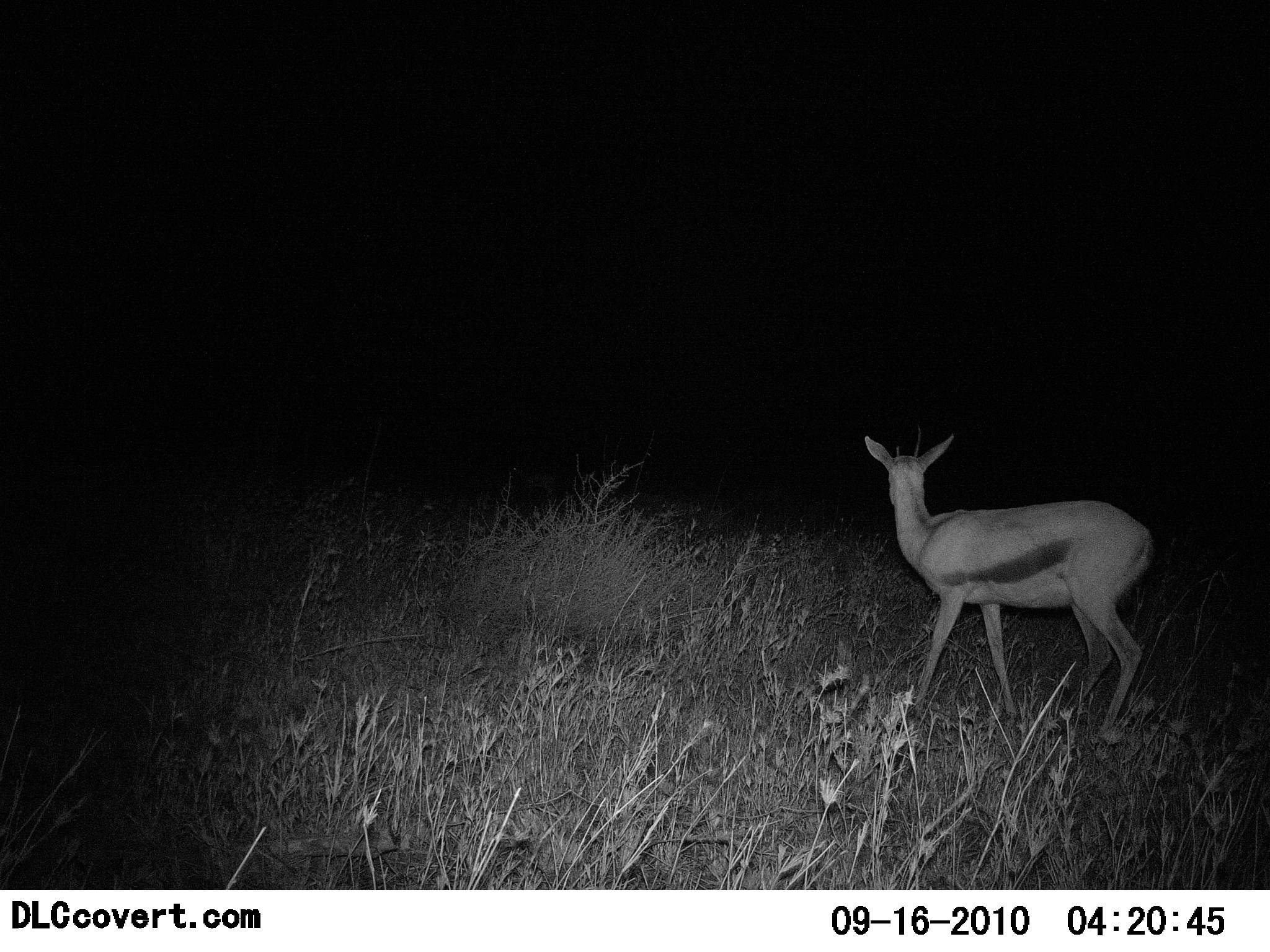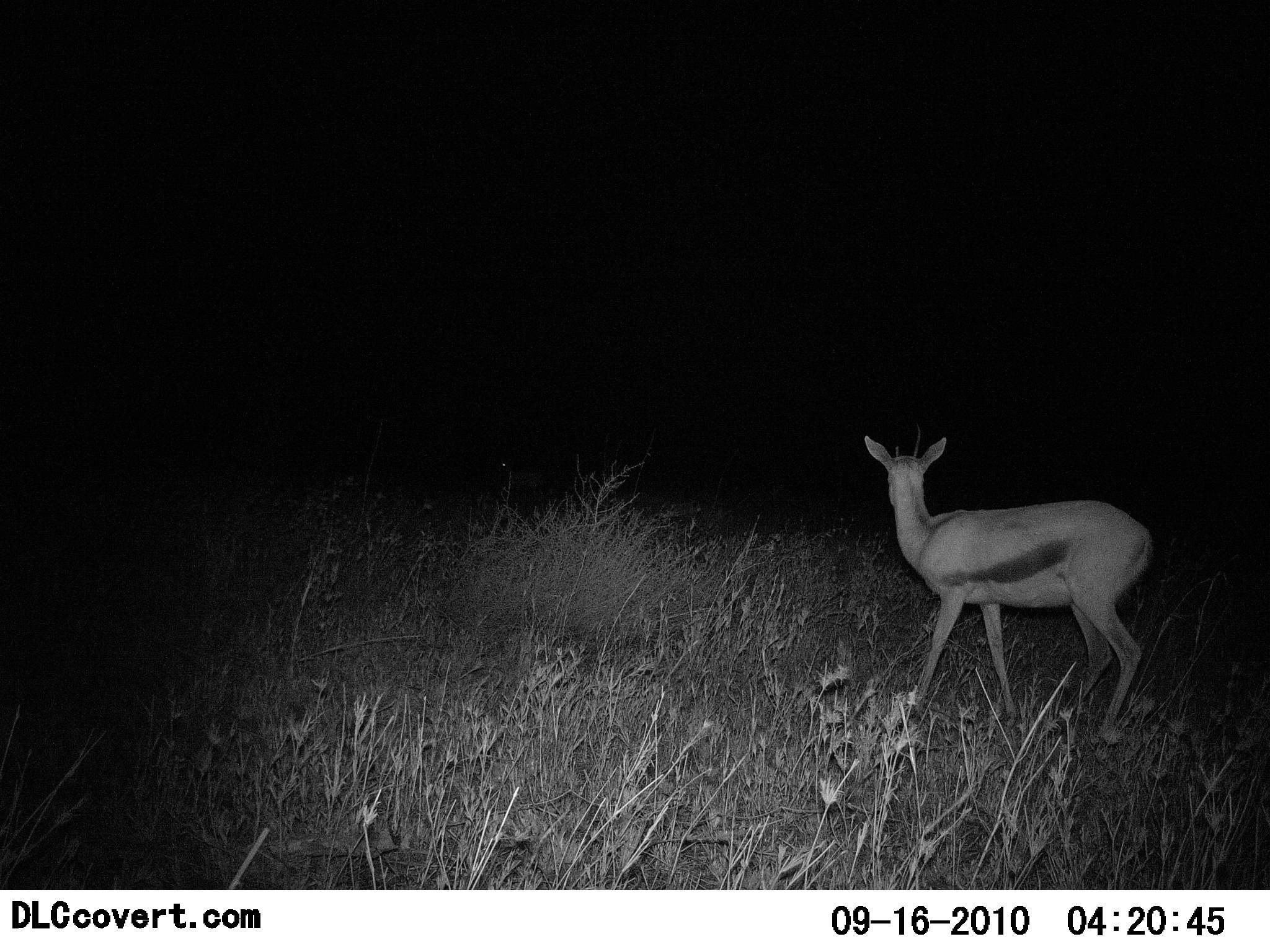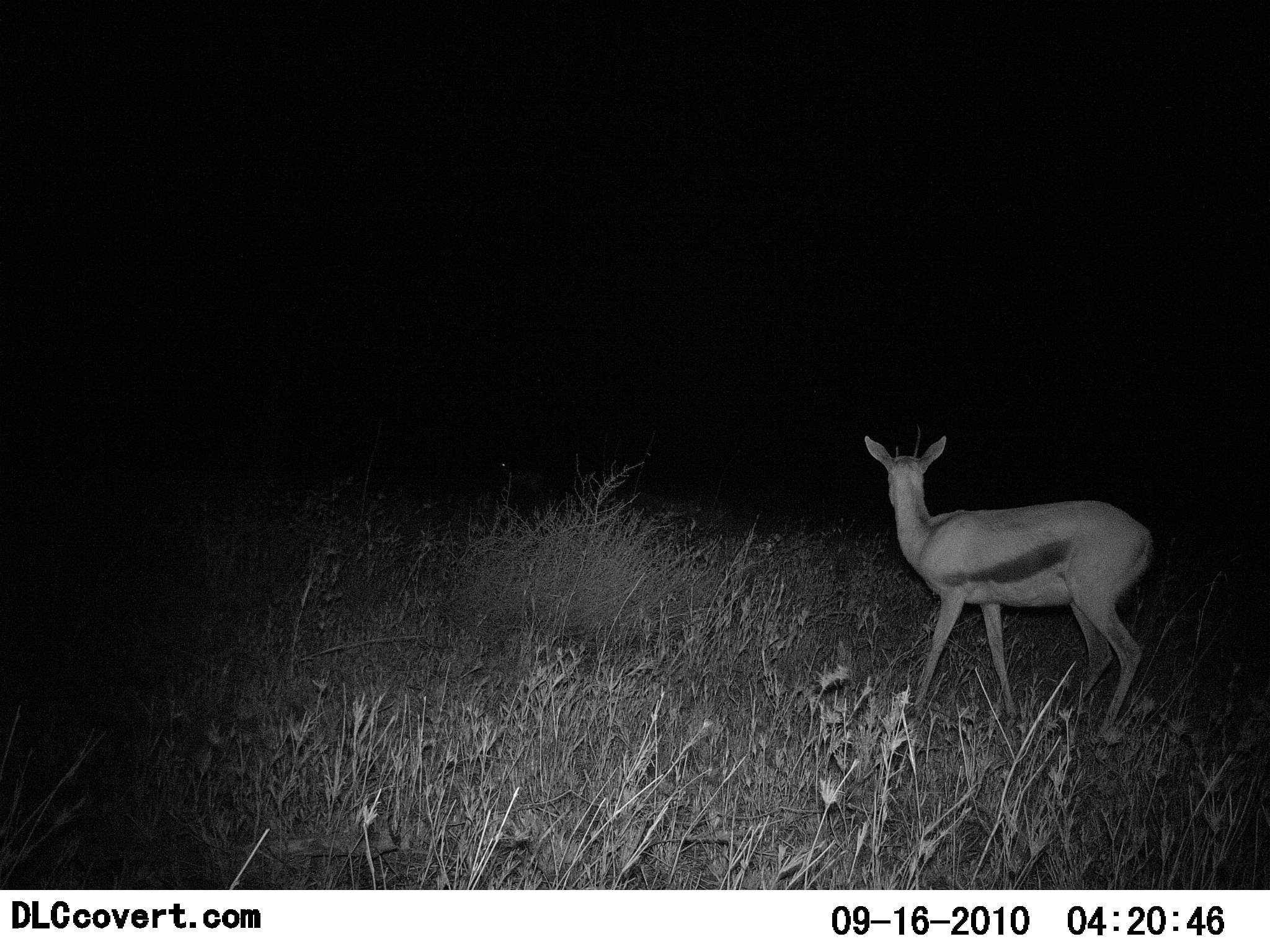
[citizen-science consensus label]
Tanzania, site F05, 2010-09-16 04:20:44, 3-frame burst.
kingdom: Animalia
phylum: Chordata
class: Mammalia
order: Artiodactyla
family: Bovidae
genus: Eudorcas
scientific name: Eudorcas thomsonii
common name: thomson's gazelle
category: gazellethomsons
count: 1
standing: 75%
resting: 0%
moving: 25%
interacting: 0%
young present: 0%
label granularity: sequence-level